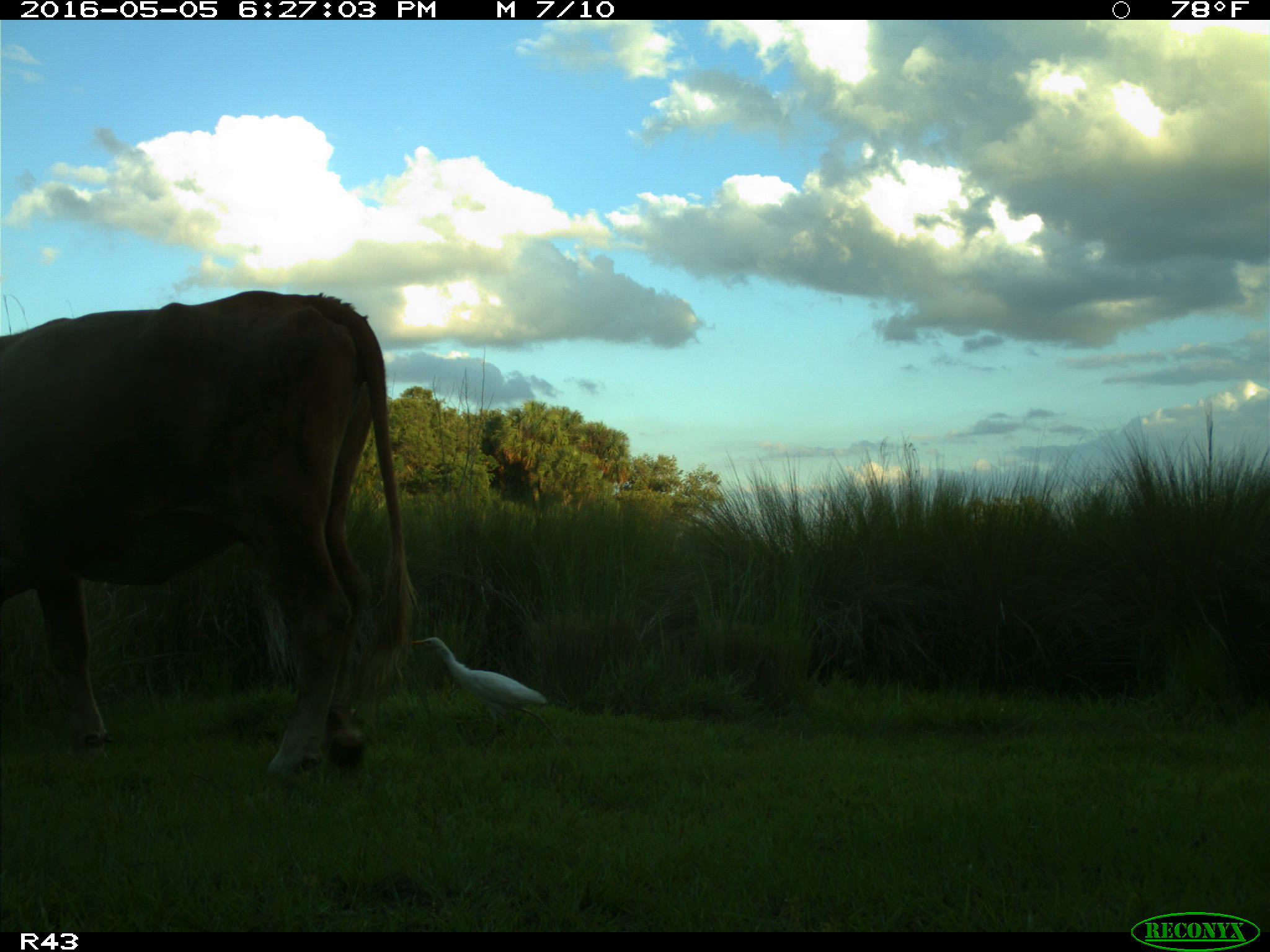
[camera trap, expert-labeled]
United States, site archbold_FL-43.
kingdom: Animalia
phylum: Chordata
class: Mammalia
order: Artiodactyla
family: Bovidae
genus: Bos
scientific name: Bos taurus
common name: domestic cow